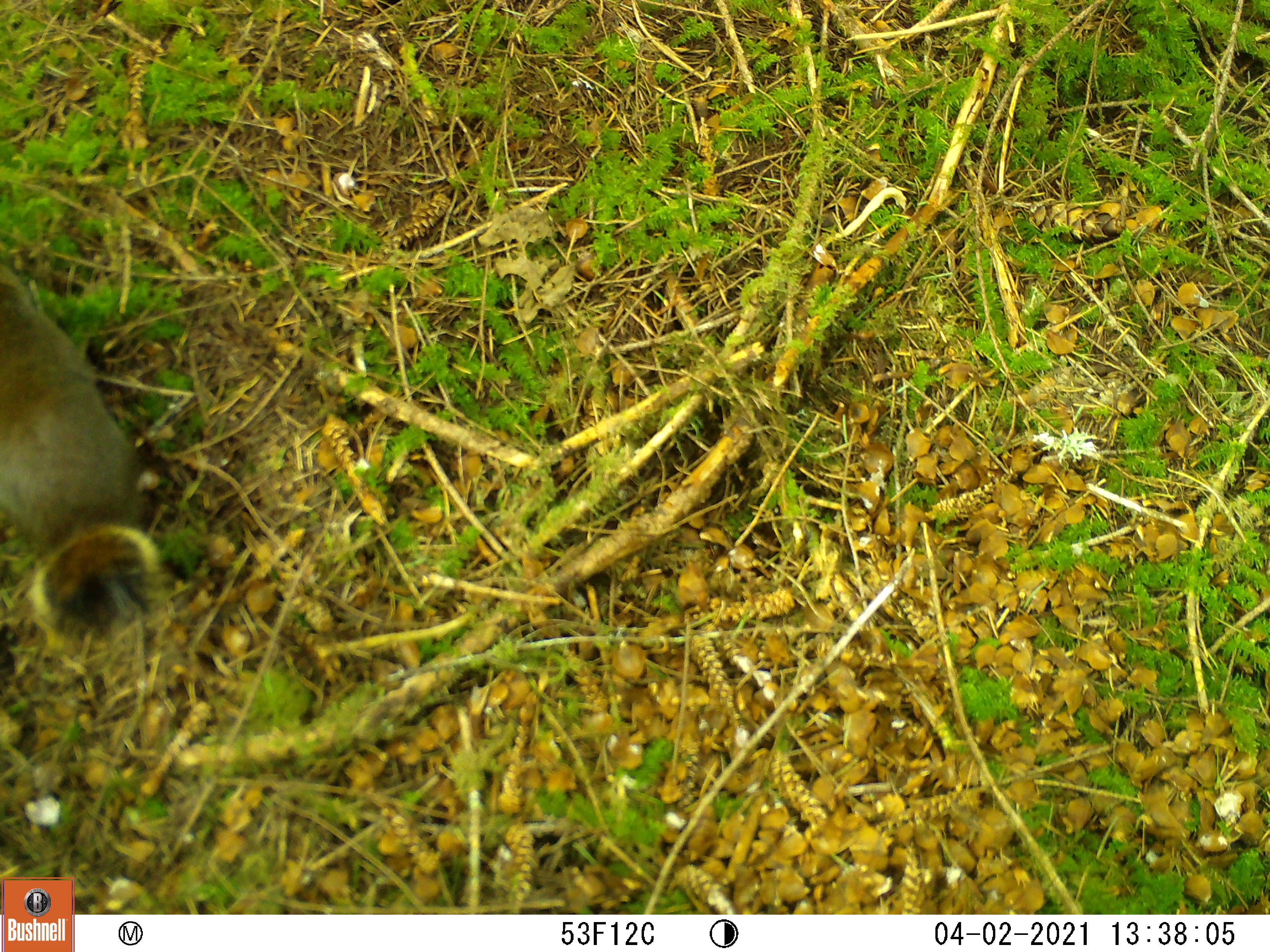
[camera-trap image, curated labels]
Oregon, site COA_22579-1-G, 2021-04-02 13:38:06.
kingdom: Animalia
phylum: Chordata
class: Mammalia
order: Rodentia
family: Sciuridae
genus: Tamiasciurus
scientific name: Tamiasciurus douglasii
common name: douglas squirrel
Douglas squirrel (Tamiasciurus douglasii).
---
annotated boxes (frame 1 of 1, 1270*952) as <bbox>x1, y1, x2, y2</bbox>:
douglas squirrel: <bbox>0, 275, 173, 640</bbox>